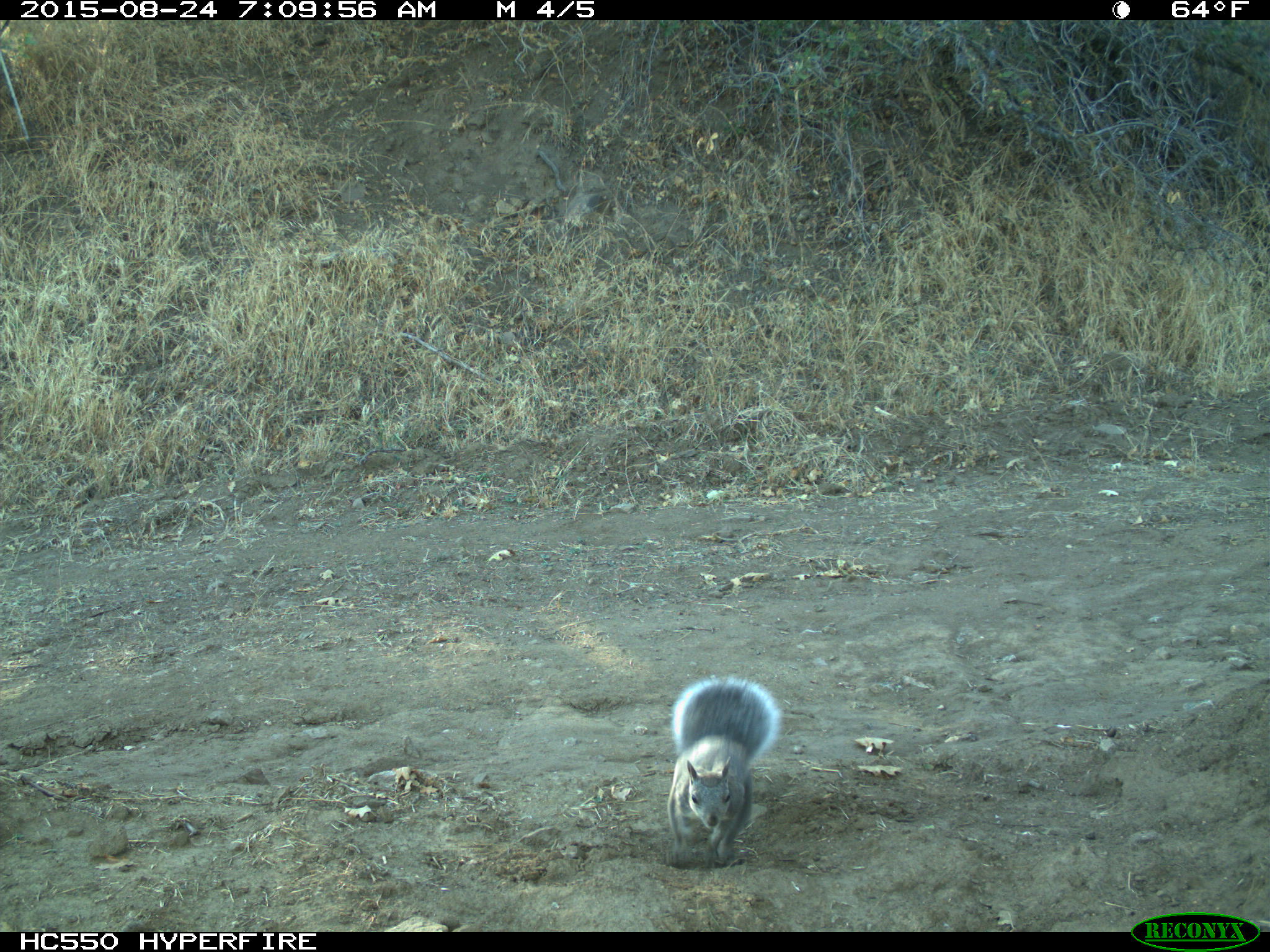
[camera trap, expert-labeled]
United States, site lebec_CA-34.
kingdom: Animalia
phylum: Chordata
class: Mammalia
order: Rodentia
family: Sciuridae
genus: Sciurus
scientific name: Sciurus carolinensis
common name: eastern gray squirrel